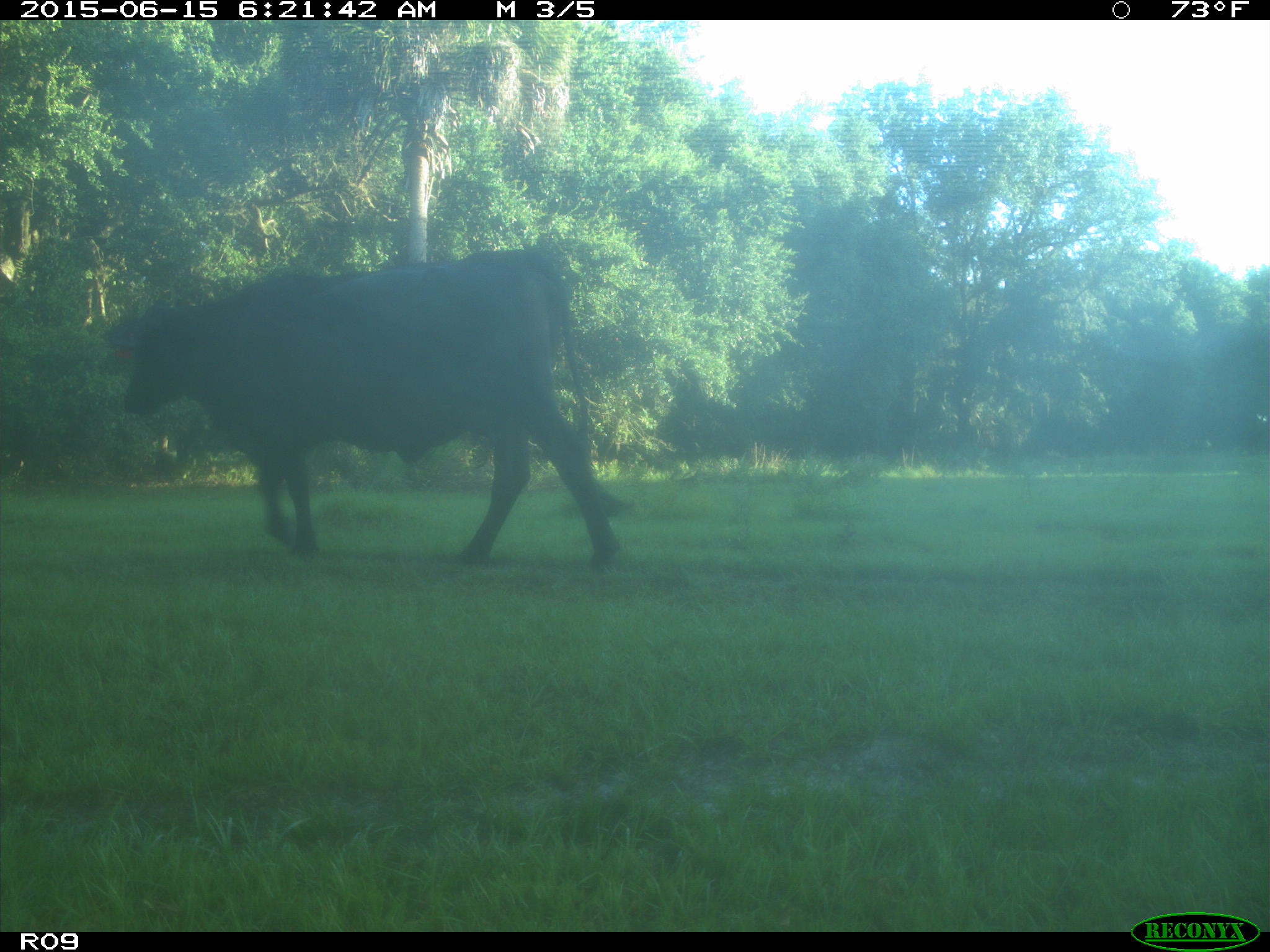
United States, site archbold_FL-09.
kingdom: Animalia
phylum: Chordata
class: Mammalia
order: Artiodactyla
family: Bovidae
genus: Bos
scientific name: Bos taurus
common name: domestic cow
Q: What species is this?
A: Bos taurus (domestic cow).